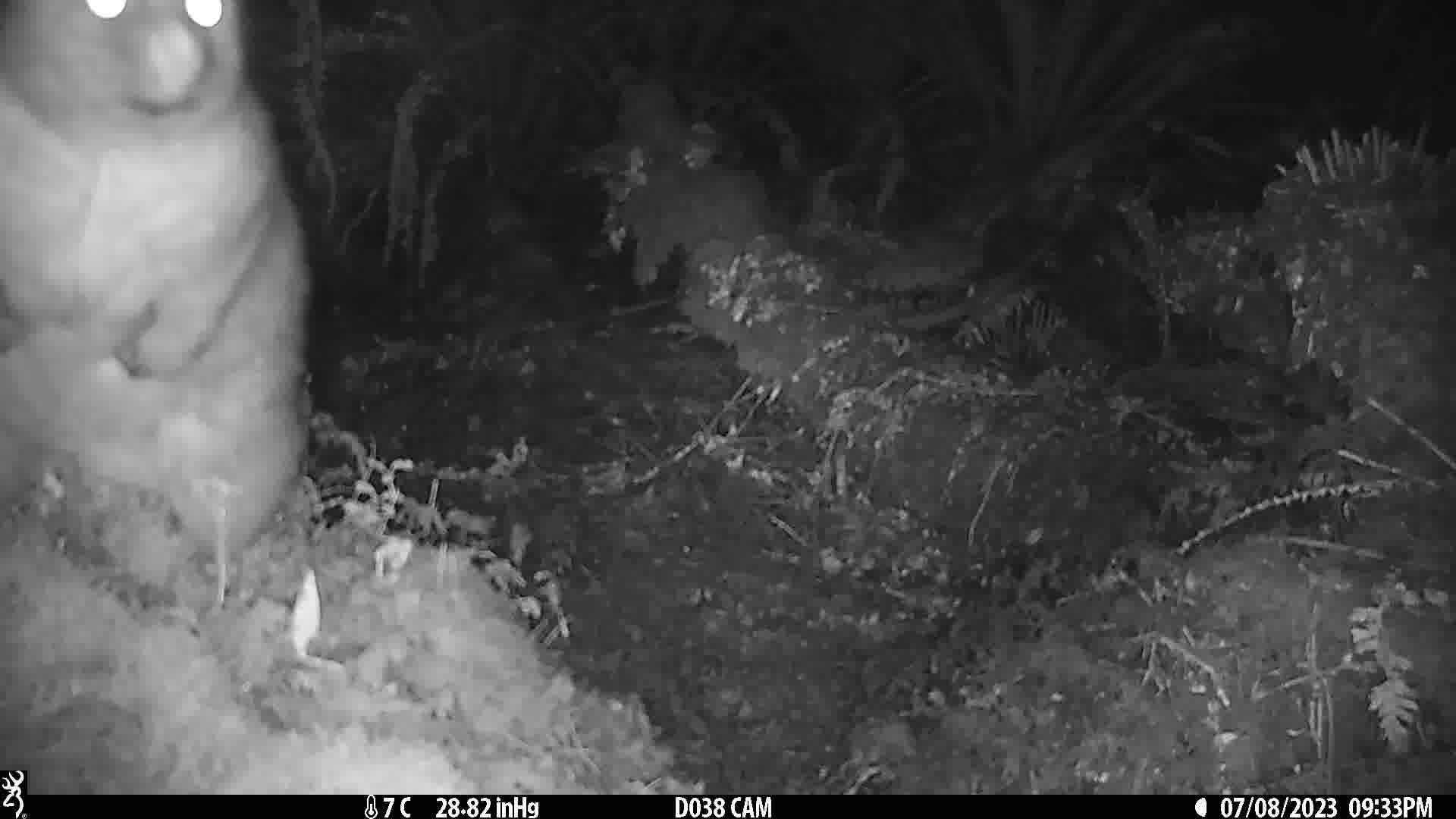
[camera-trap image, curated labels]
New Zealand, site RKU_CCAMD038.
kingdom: Animalia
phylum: Chordata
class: Mammalia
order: Diprotodontia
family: Phalangeridae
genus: Trichosurus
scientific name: Trichosurus vulpecula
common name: common brushtail possum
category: possum